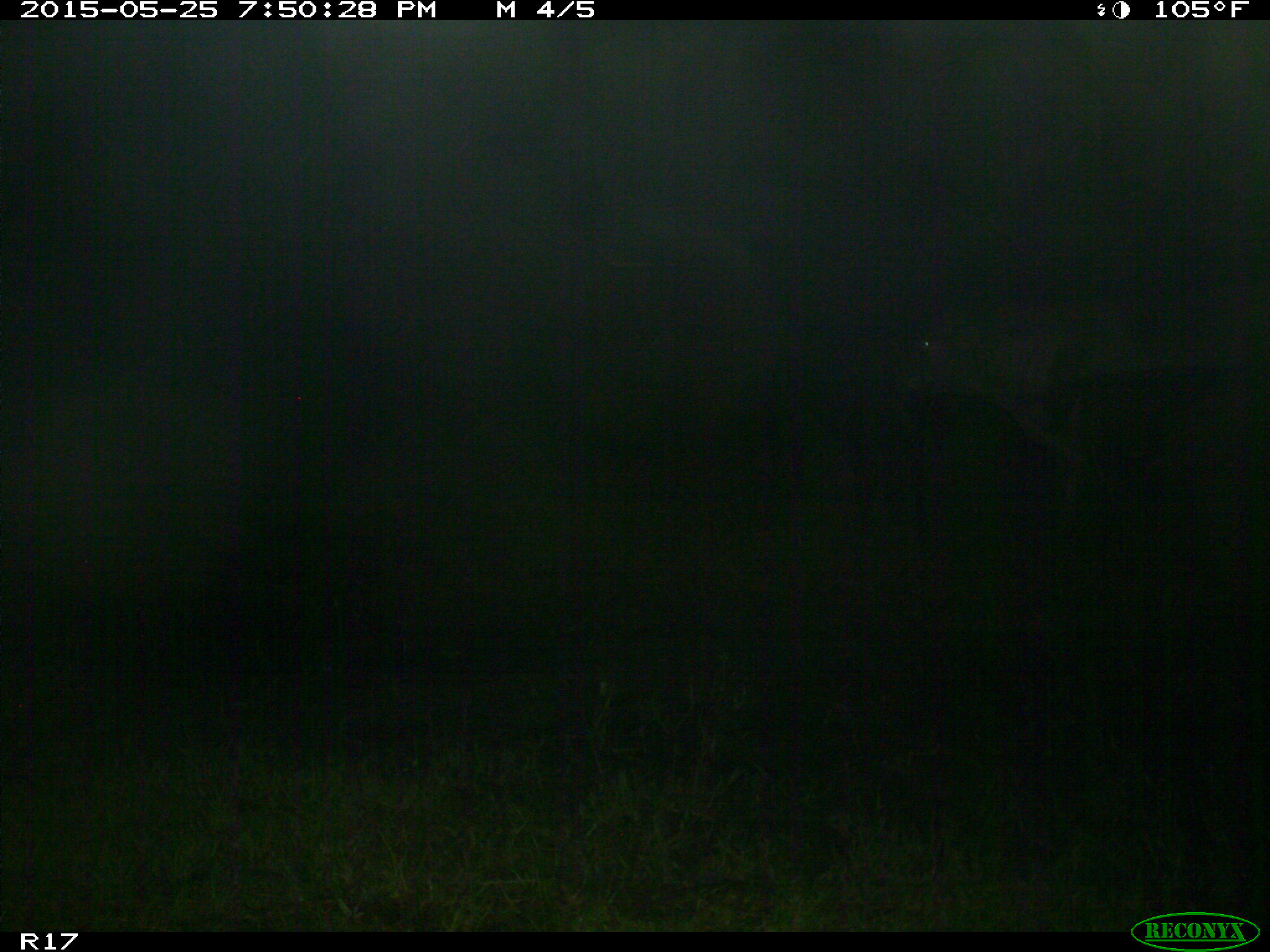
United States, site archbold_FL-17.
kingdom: Animalia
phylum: Chordata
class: Mammalia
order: Artiodactyla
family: Bovidae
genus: Bos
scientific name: Bos taurus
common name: domestic cow